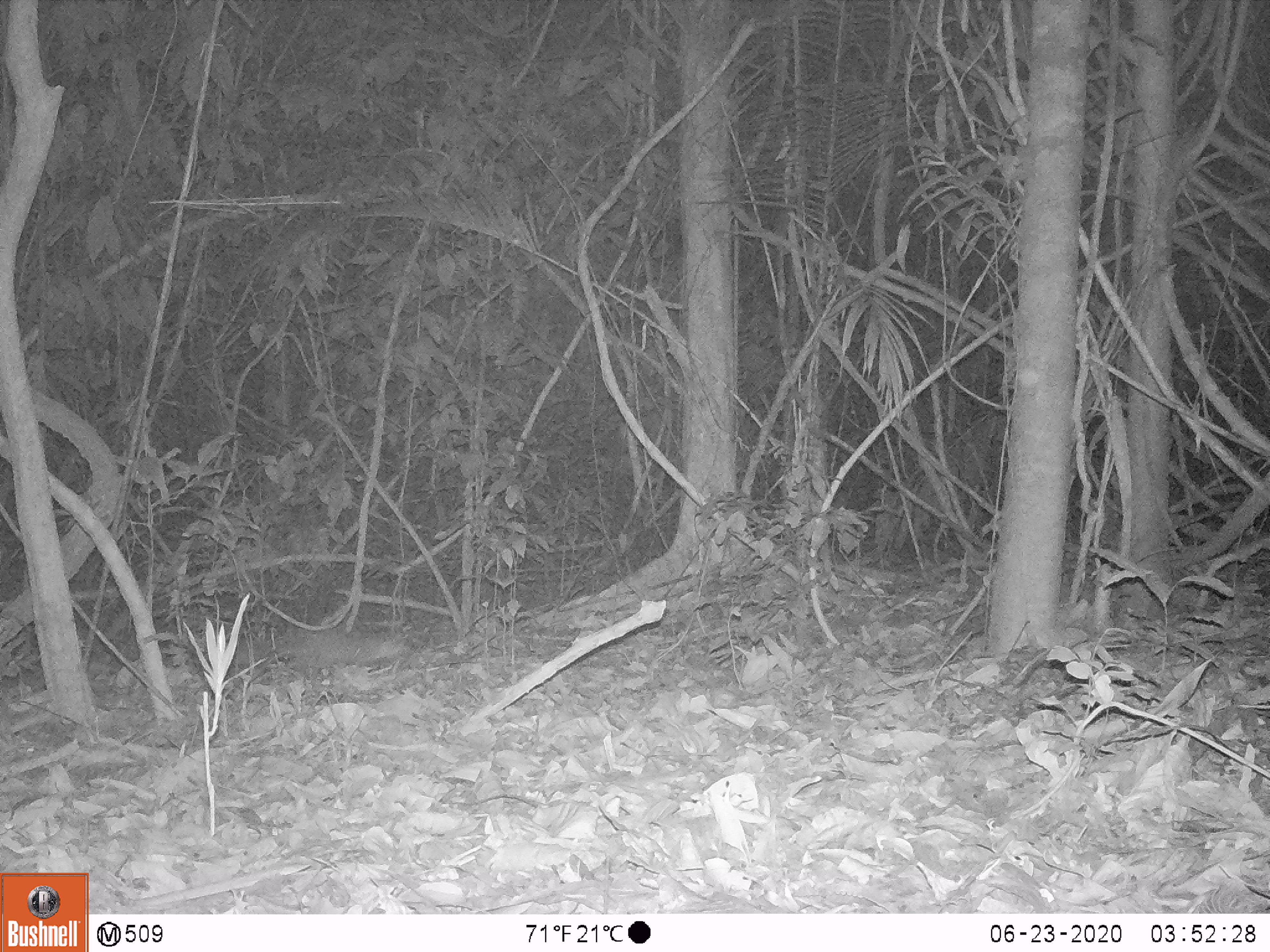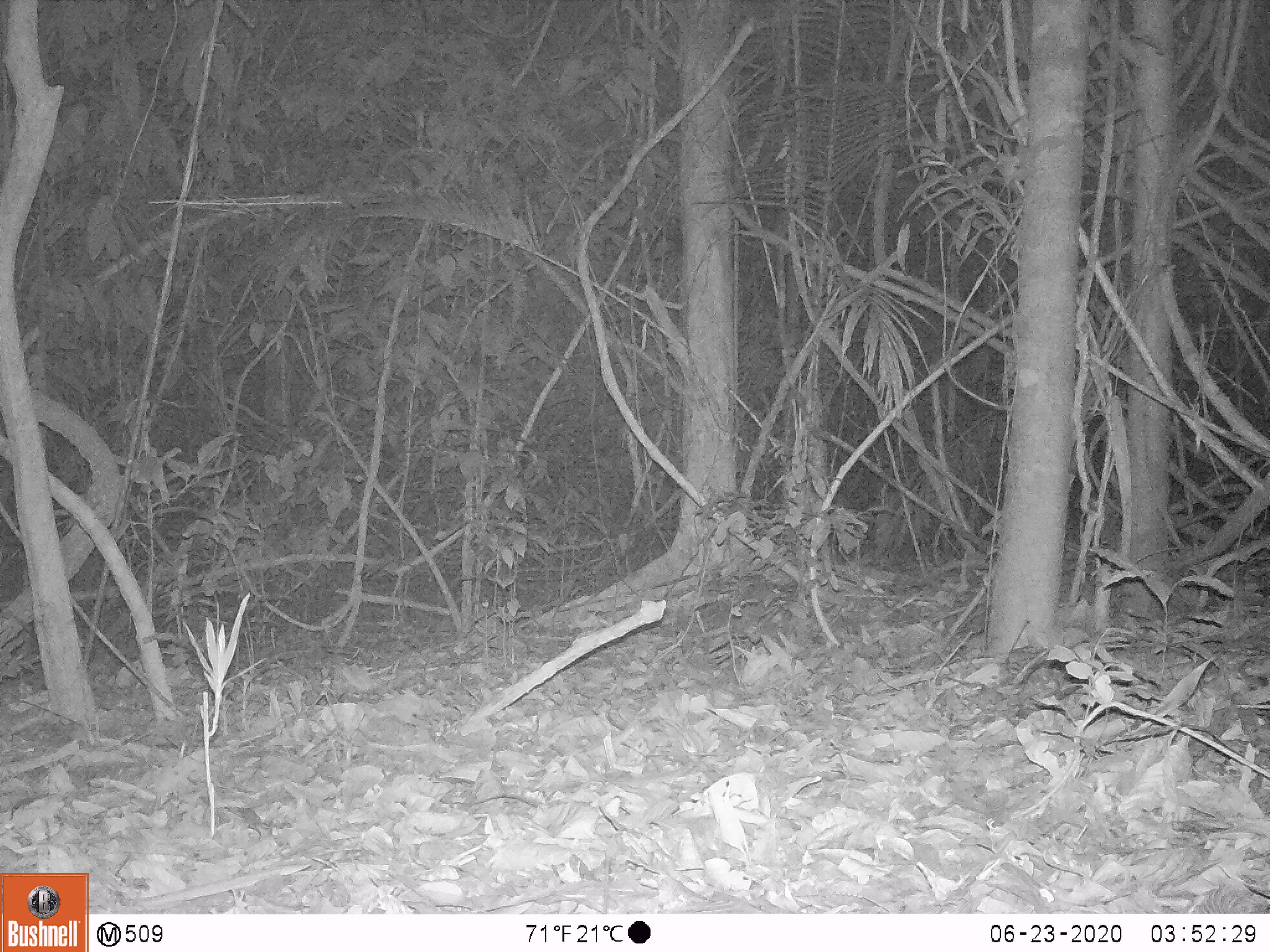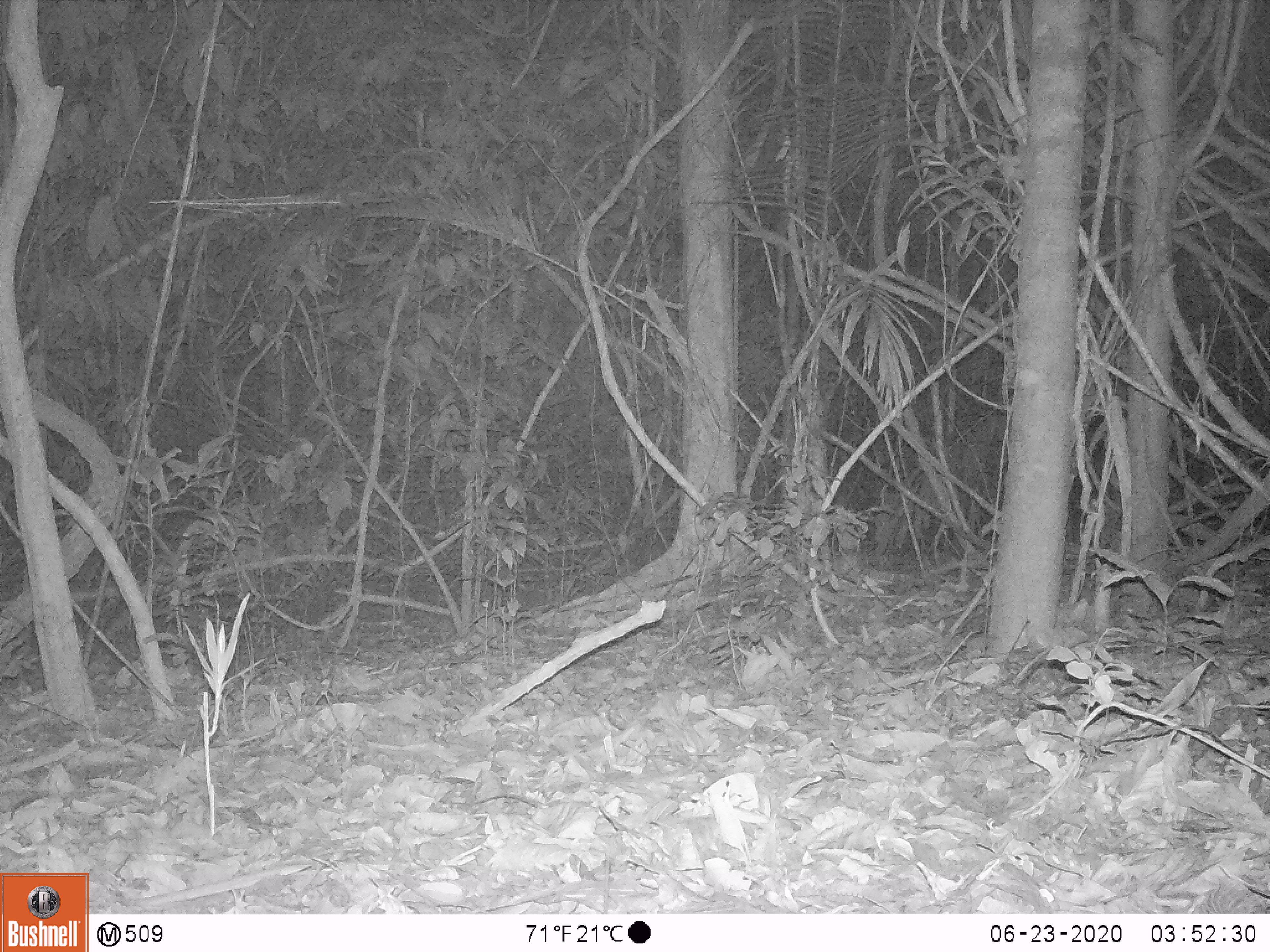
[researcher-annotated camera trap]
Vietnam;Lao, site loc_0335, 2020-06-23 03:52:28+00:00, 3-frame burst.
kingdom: Animalia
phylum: Chordata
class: Mammalia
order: Carnivora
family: Mustelidae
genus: Melogale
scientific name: Melogale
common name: ferret badger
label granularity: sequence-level